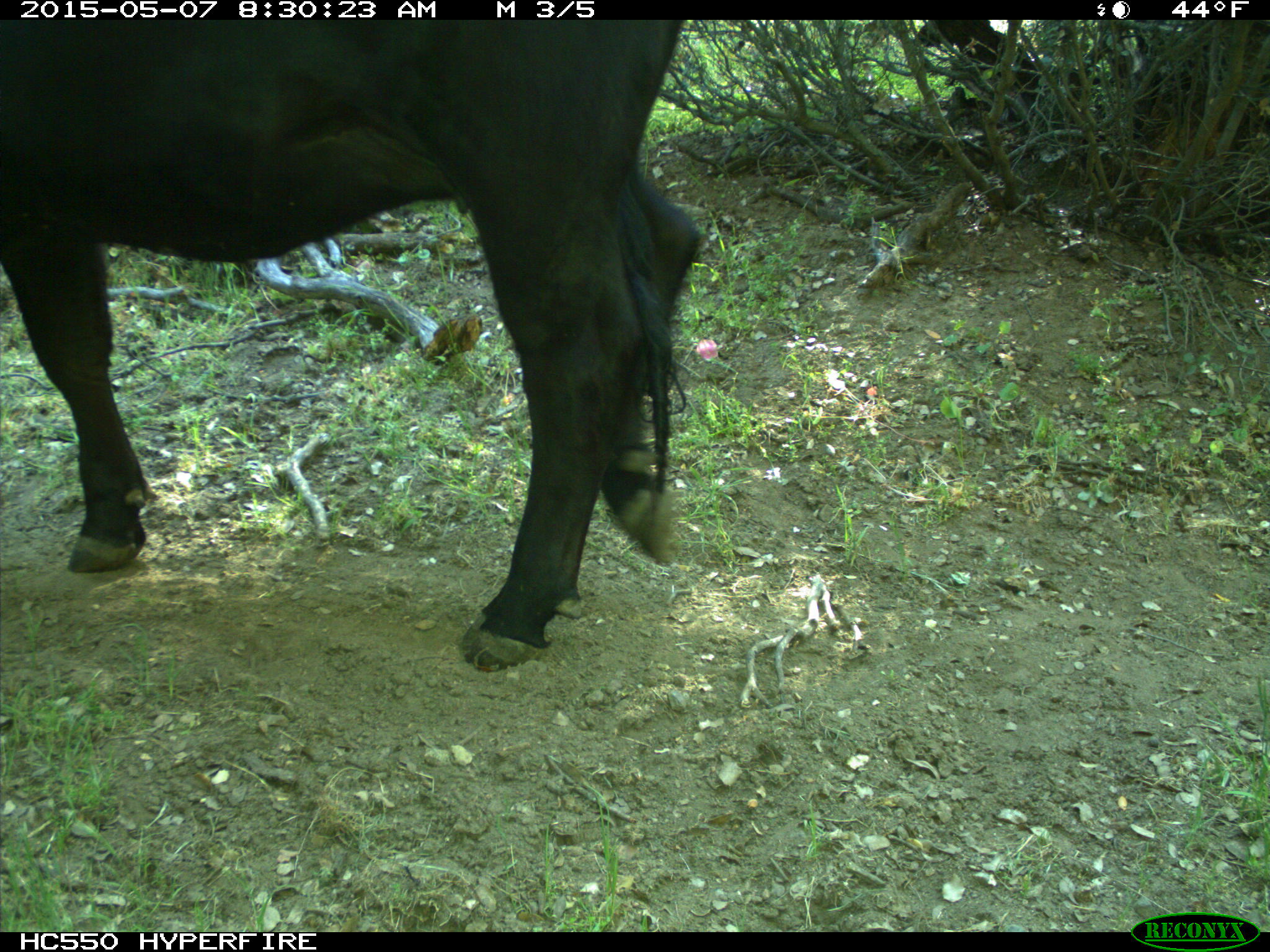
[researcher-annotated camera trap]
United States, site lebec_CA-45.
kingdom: Animalia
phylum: Chordata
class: Mammalia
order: Artiodactyla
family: Bovidae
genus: Bos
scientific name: Bos taurus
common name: domestic cow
Bos taurus (domestic cow).